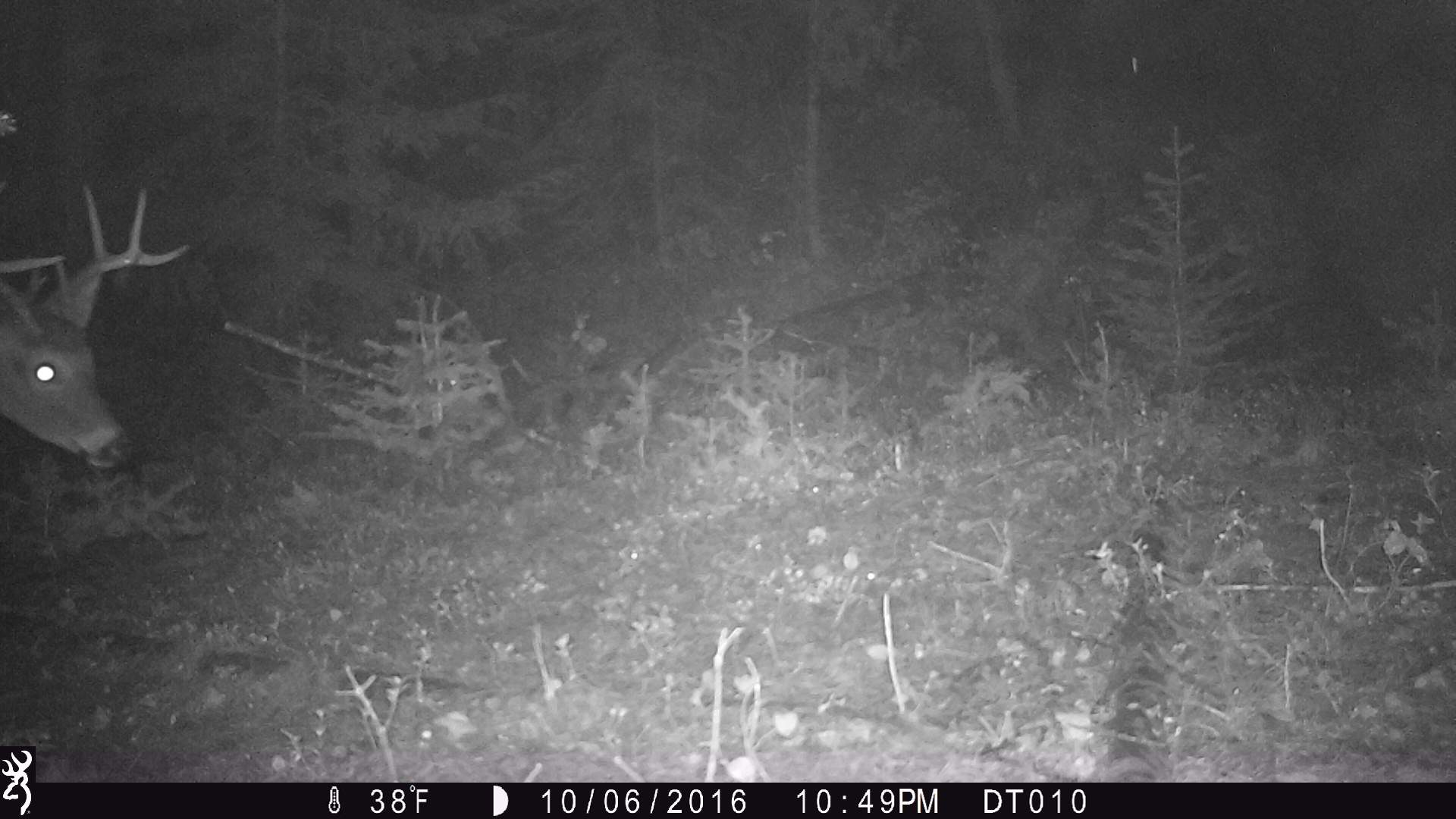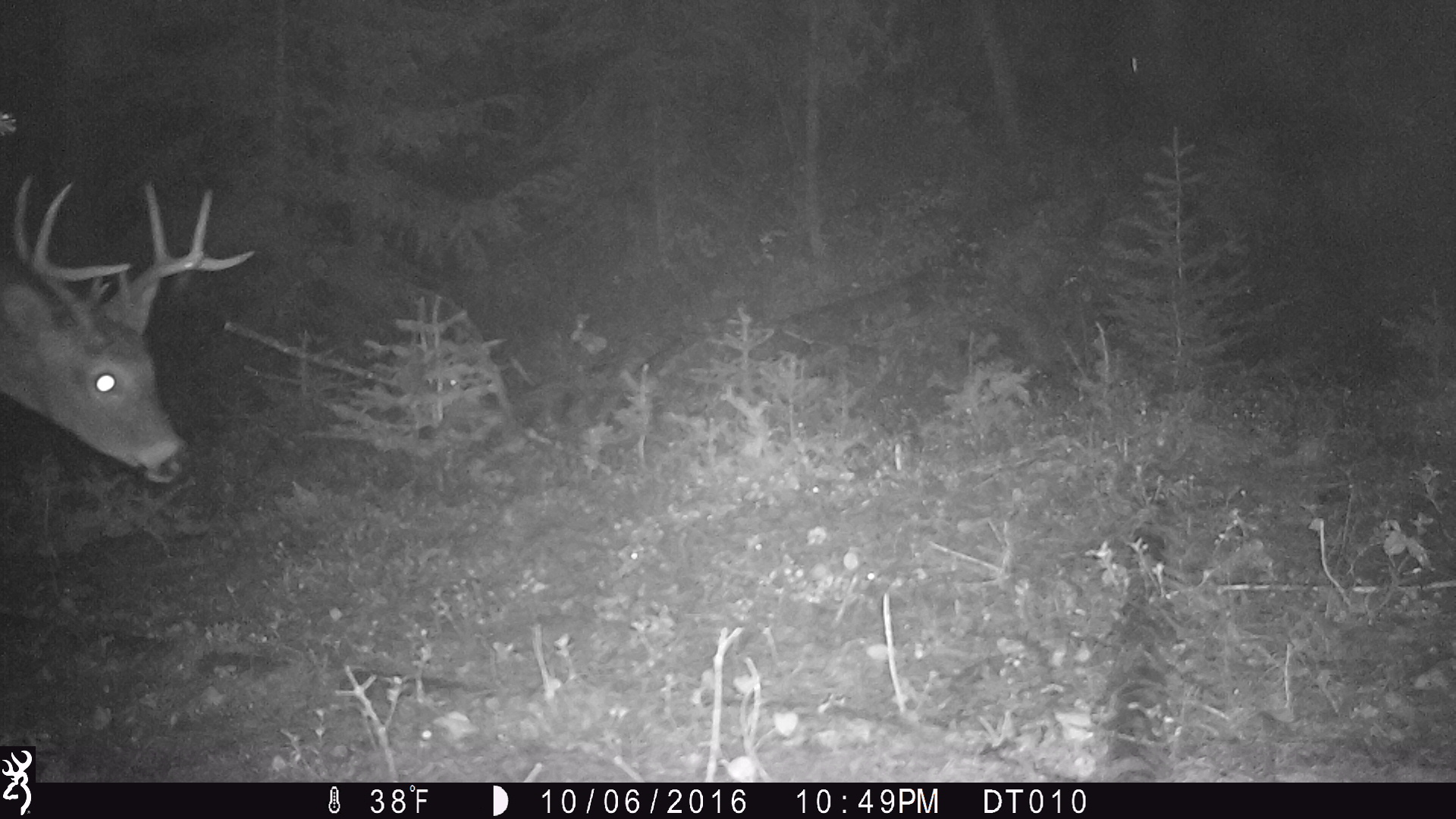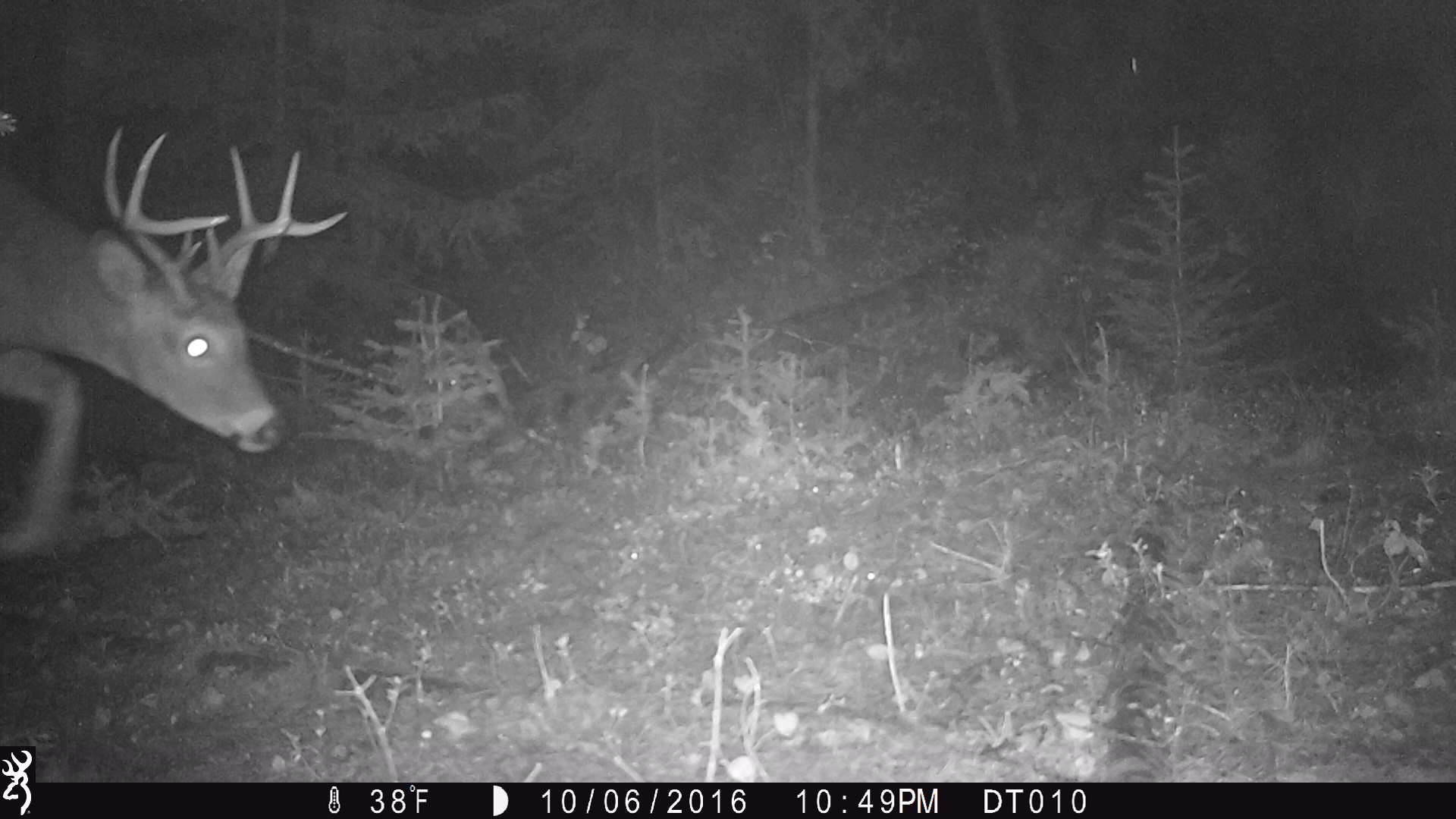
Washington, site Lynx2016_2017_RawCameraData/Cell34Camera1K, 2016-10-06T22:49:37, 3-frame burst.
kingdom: Animalia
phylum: Chordata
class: Mammalia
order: Artiodactyla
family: Cervidae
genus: Odocoileus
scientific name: Odocoileus virginianus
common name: white-tailed deer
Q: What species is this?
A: Odocoileus virginianus (white-tailed deer).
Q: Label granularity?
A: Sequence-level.